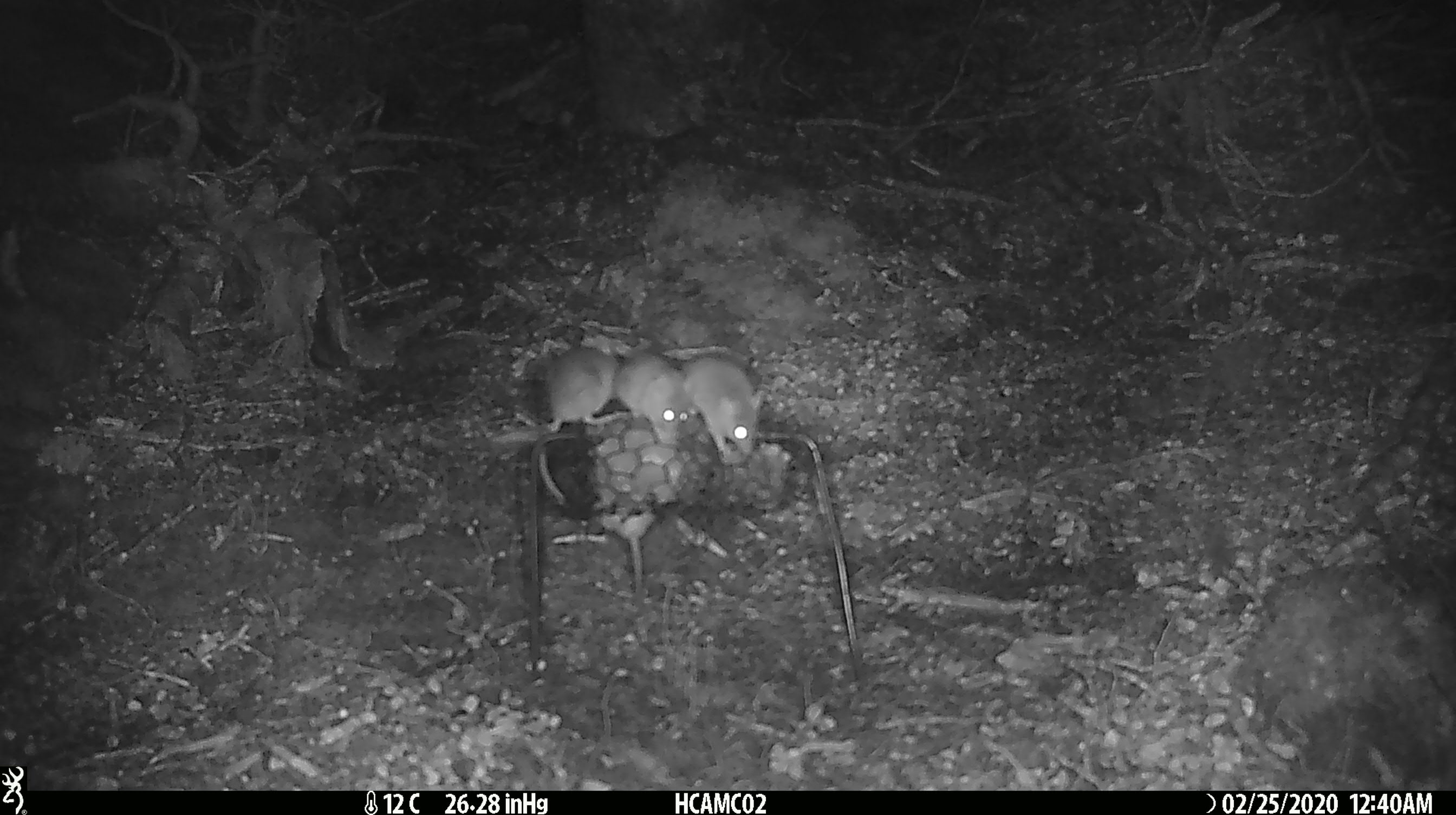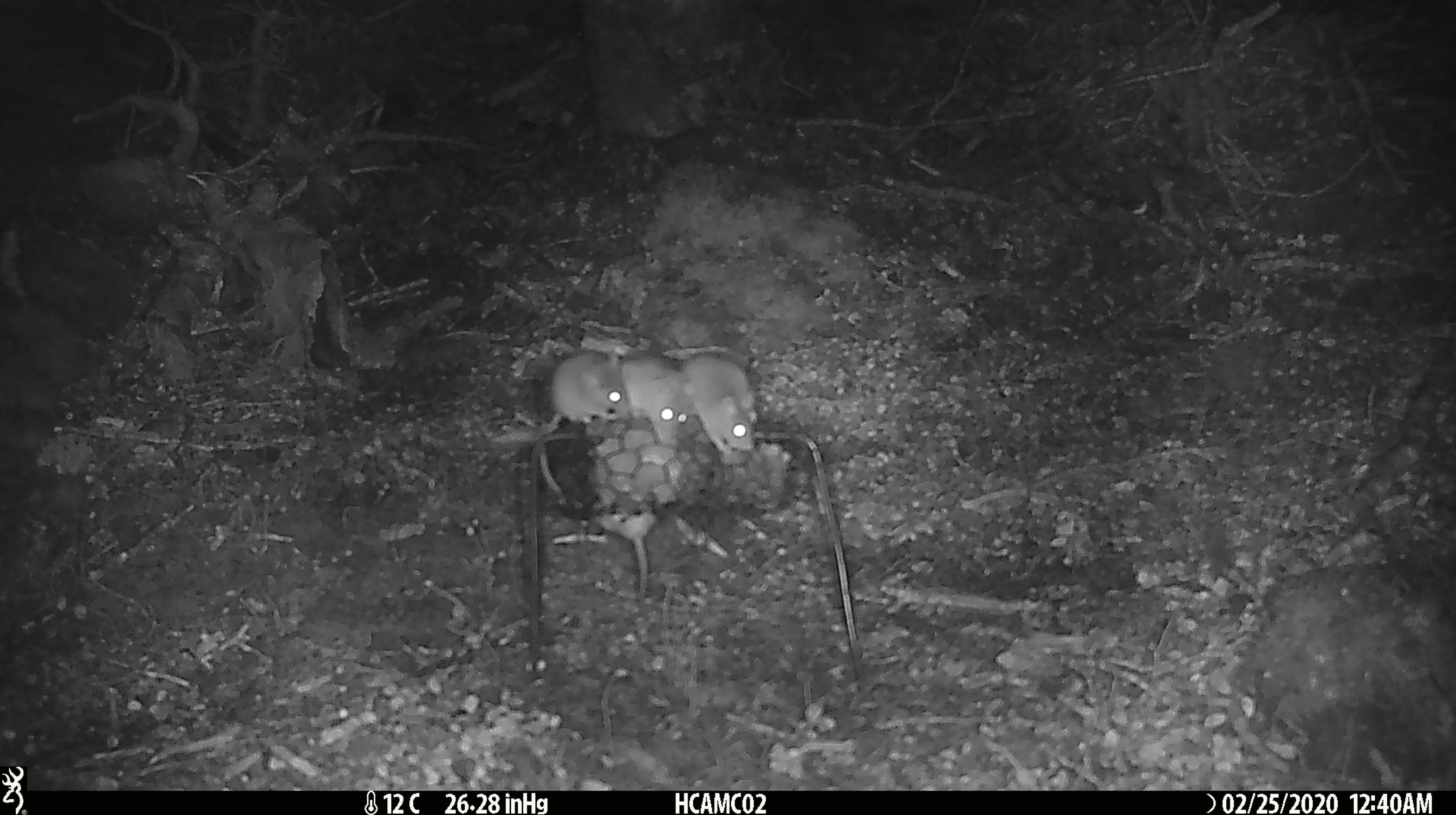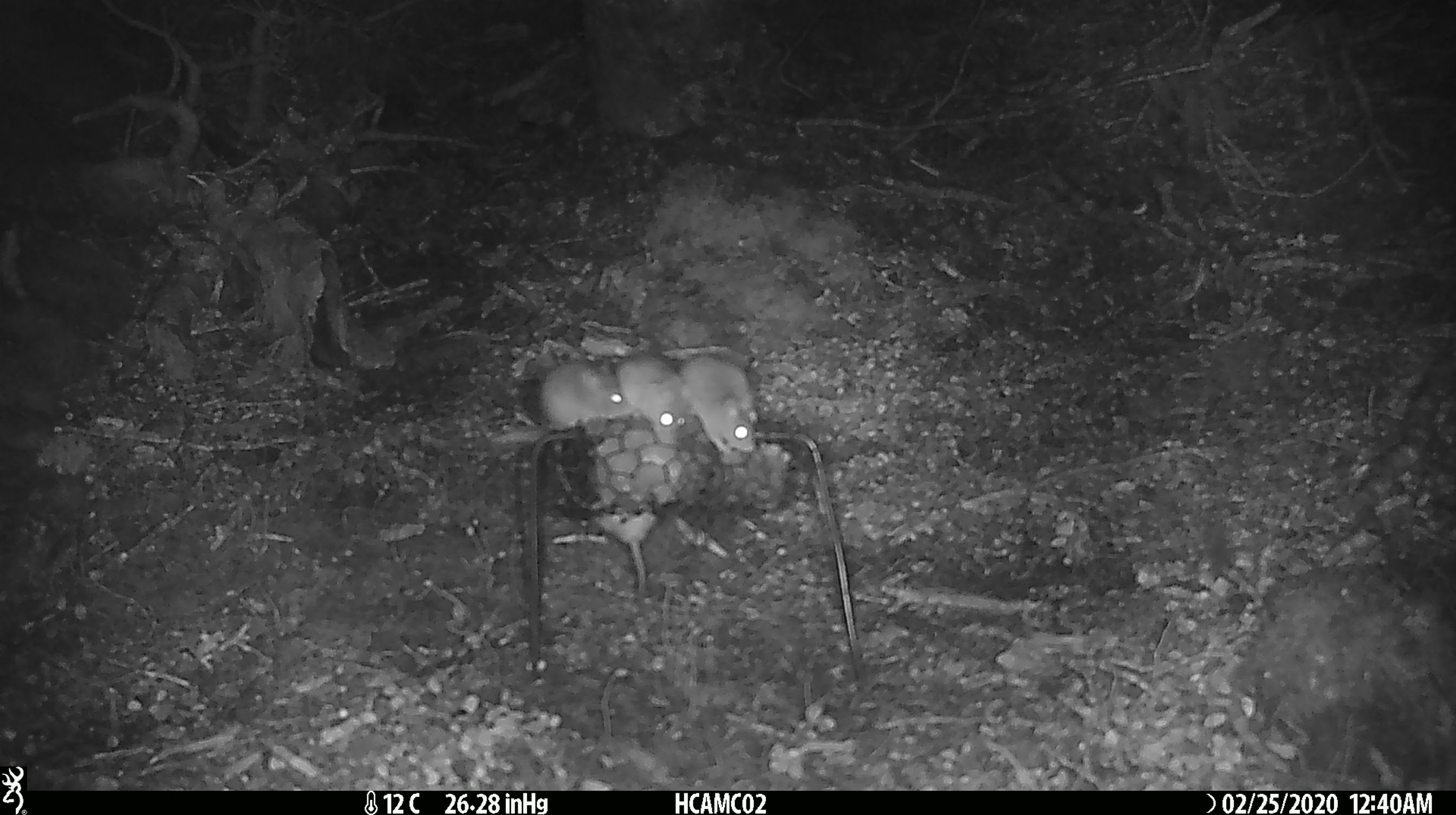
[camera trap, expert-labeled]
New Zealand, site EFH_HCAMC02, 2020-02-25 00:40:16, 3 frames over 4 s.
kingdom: Animalia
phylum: Chordata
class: Mammalia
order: Rodentia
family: Muridae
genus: Mus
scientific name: Mus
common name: mouse